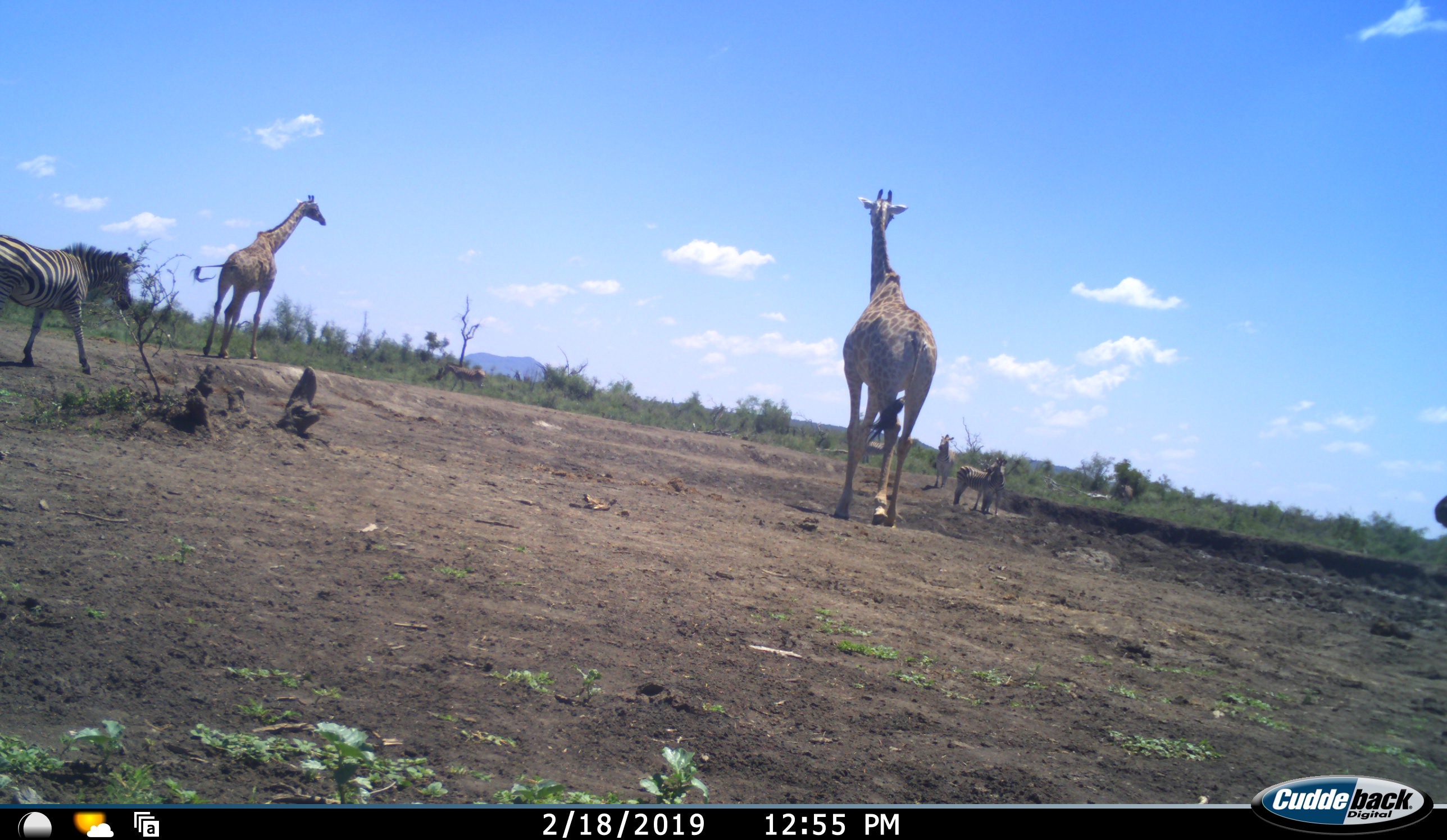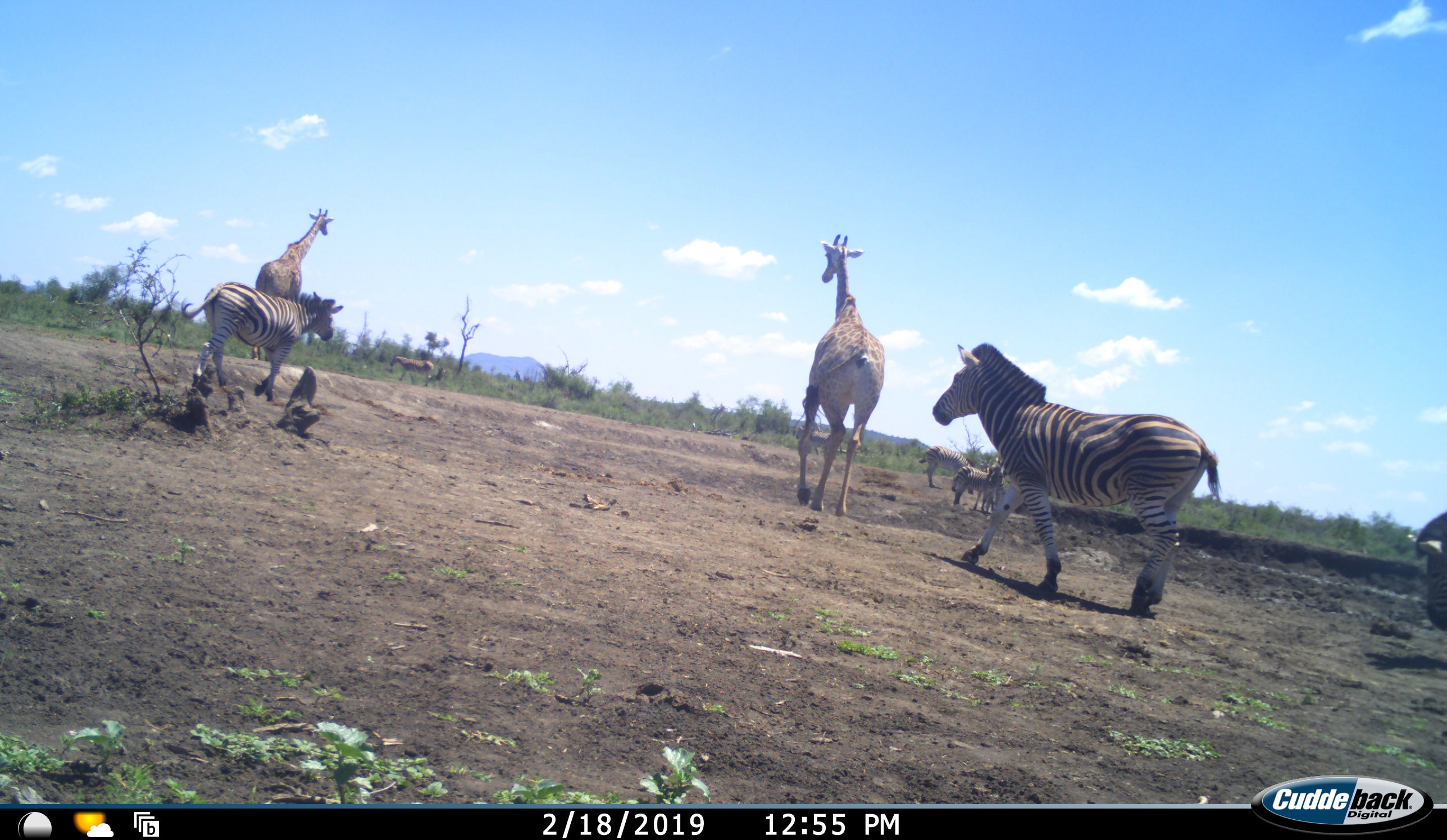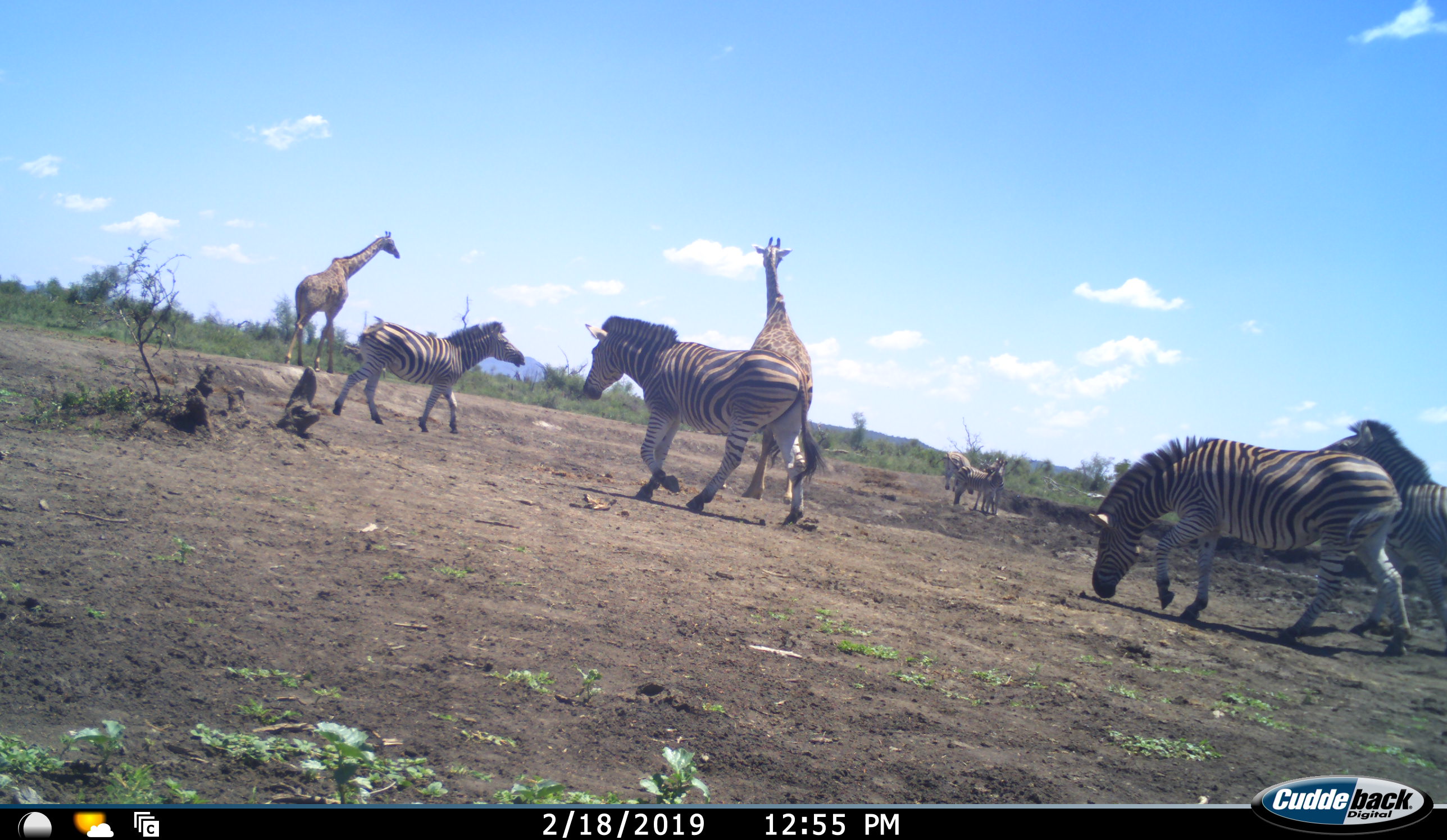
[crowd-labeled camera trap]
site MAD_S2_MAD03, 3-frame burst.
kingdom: Animalia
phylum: Chordata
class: Mammalia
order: Artiodactyla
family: Giraffidae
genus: Giraffa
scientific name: Giraffa camelopardalis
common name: giraffe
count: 2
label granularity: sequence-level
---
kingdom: Animalia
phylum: Chordata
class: Mammalia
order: Perissodactyla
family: Equidae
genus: Equus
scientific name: Equus quagga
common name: plains zebra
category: zebraplains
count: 7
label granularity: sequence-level